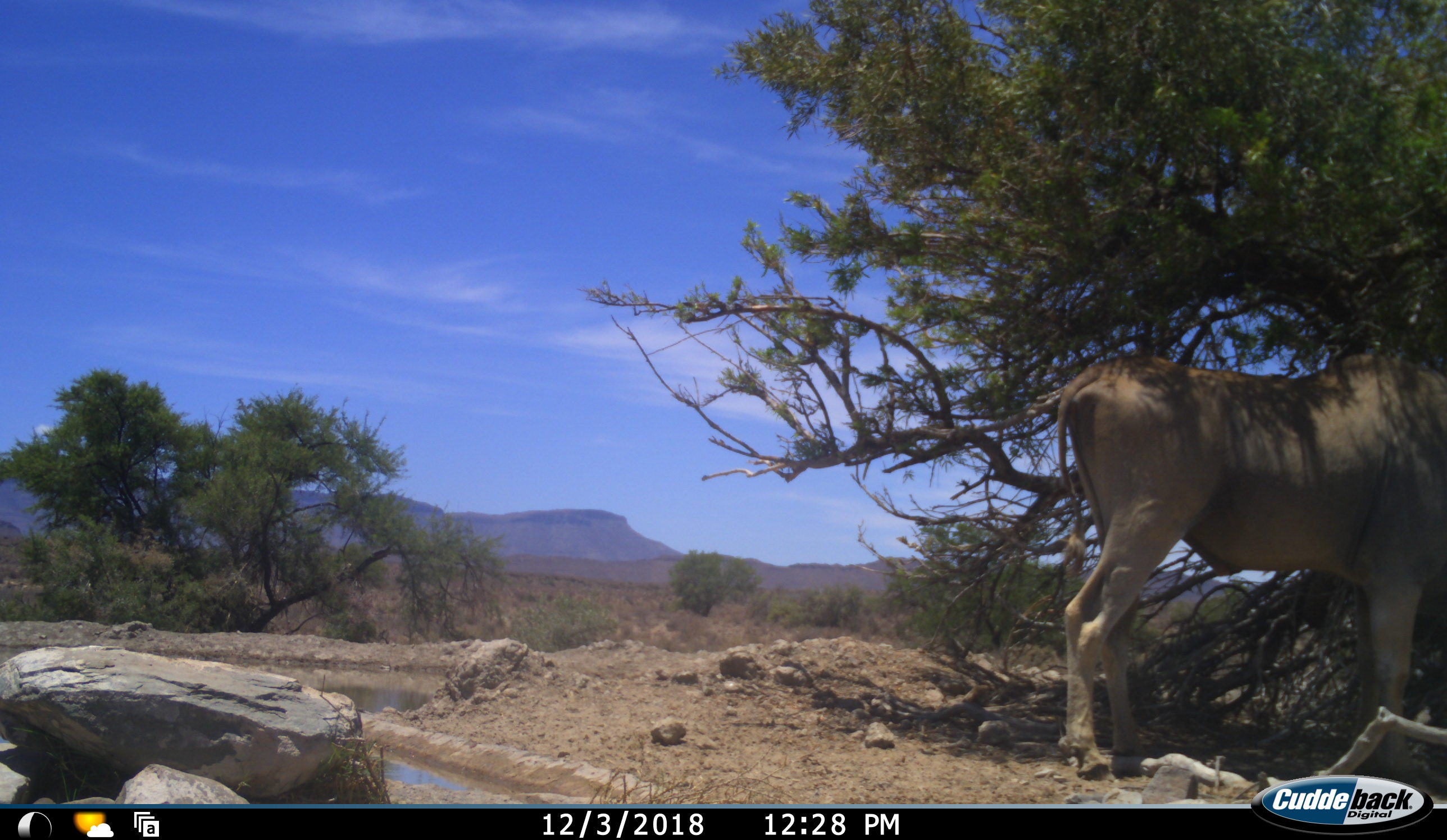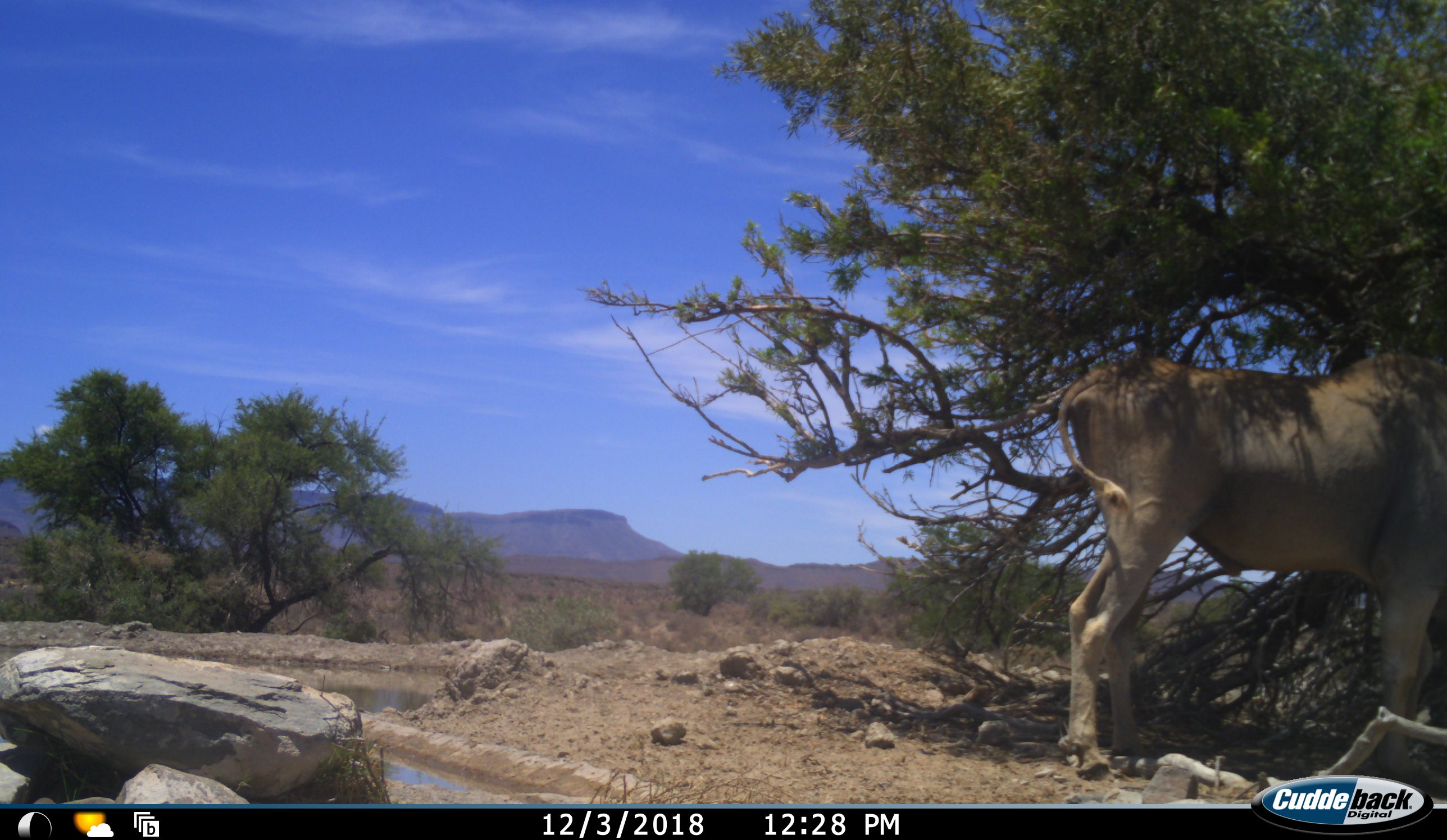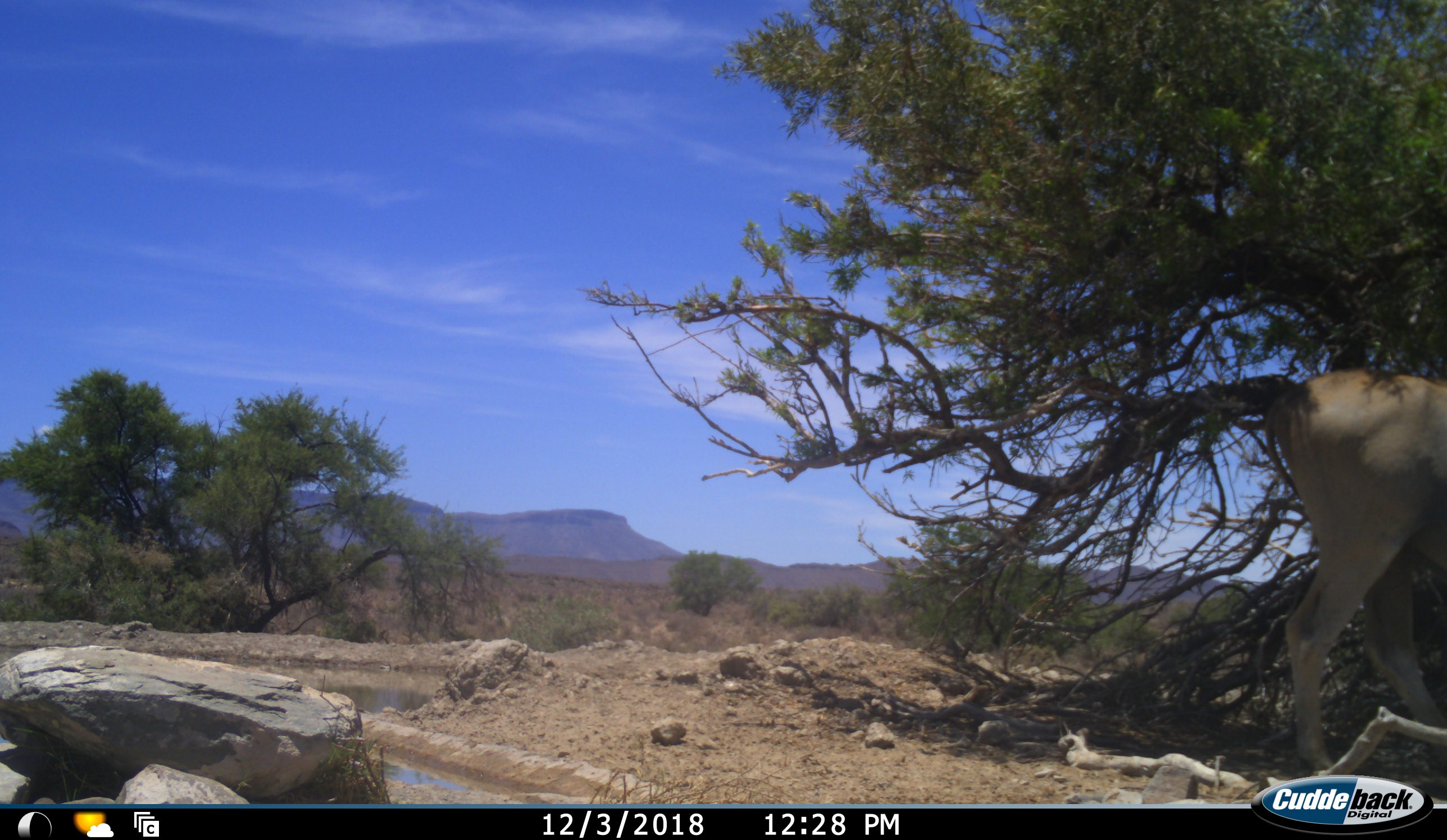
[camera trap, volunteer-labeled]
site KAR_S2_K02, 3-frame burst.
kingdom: Animalia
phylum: Chordata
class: Mammalia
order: Artiodactyla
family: Bovidae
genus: Tragelaphus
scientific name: Tragelaphus oryx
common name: eland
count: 1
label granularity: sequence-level